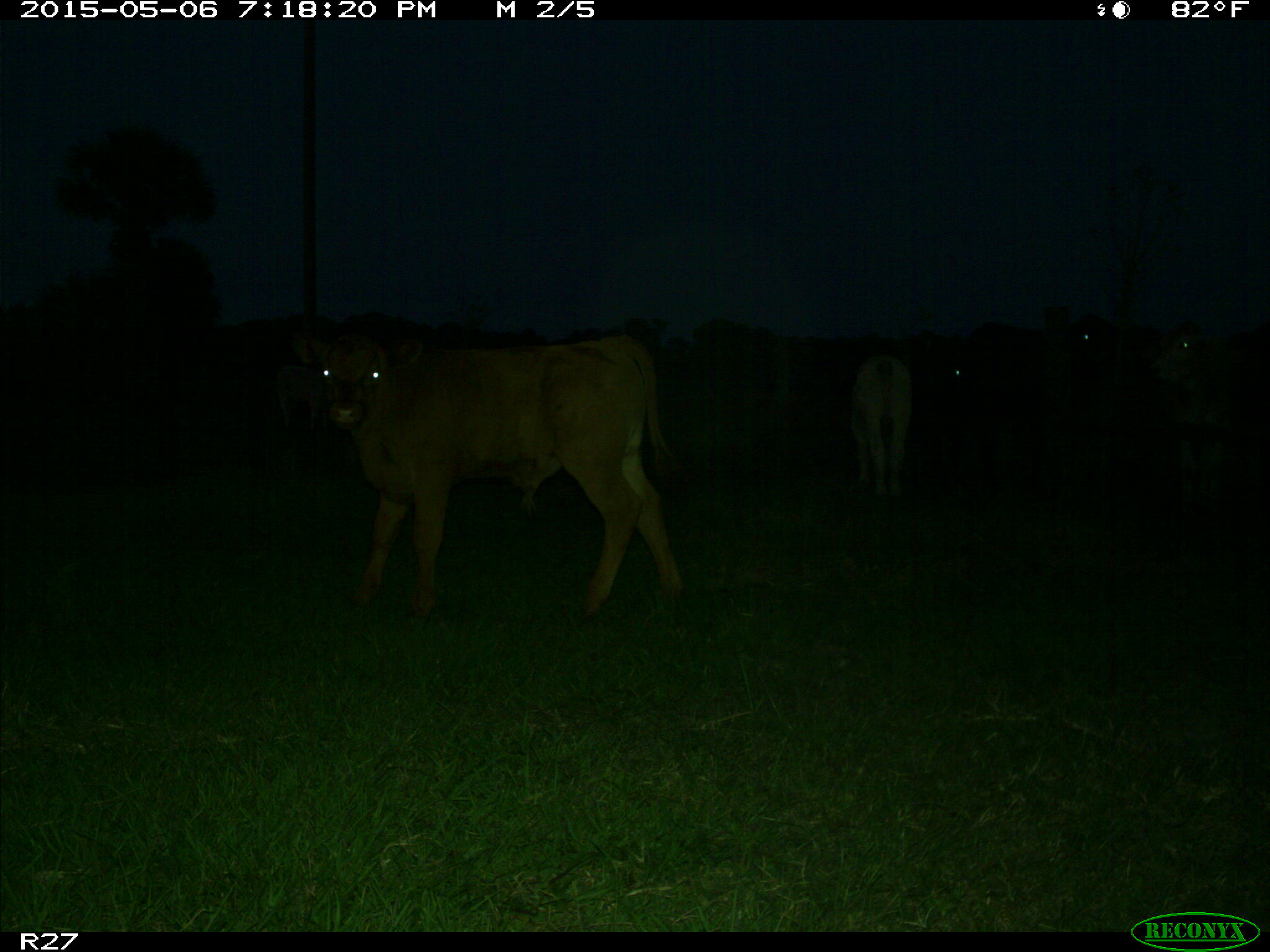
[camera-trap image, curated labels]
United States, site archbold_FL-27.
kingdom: Animalia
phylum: Chordata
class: Mammalia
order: Artiodactyla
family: Bovidae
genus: Bos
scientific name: Bos taurus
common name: domestic cow